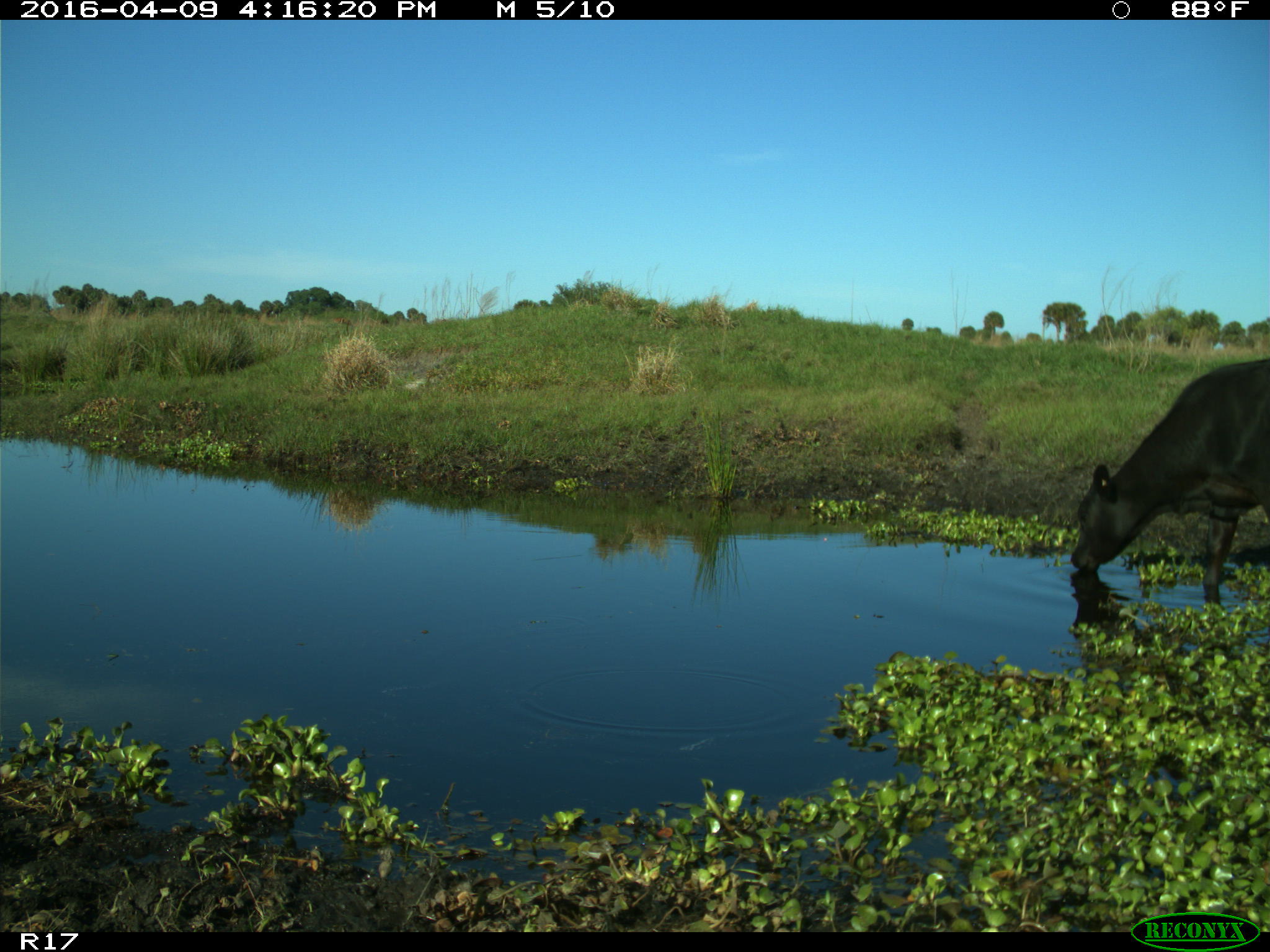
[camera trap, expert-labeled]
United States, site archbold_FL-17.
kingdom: Animalia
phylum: Chordata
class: Mammalia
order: Artiodactyla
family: Bovidae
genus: Bos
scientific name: Bos taurus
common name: domestic cow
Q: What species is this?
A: Bos taurus (domestic cow).